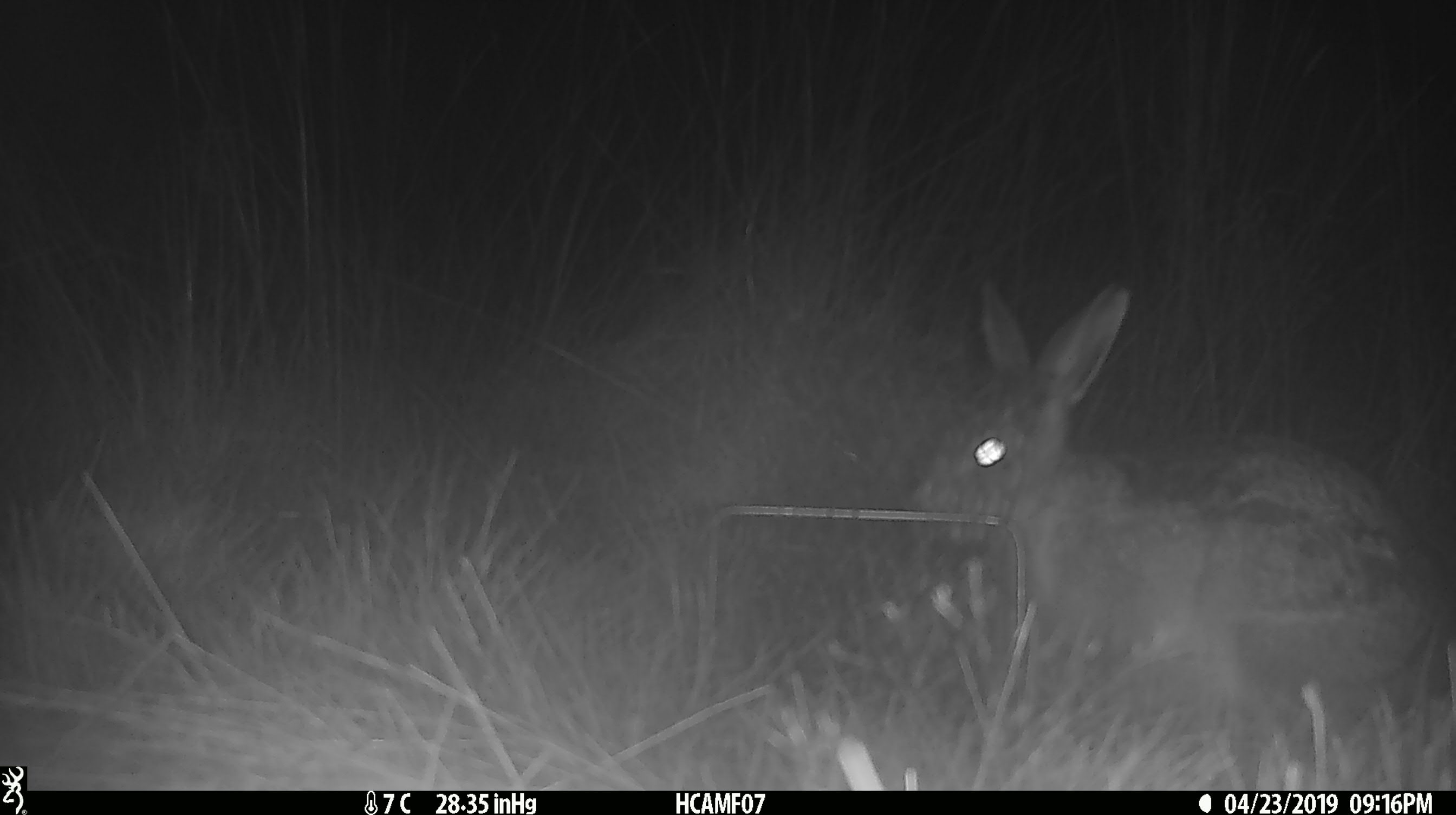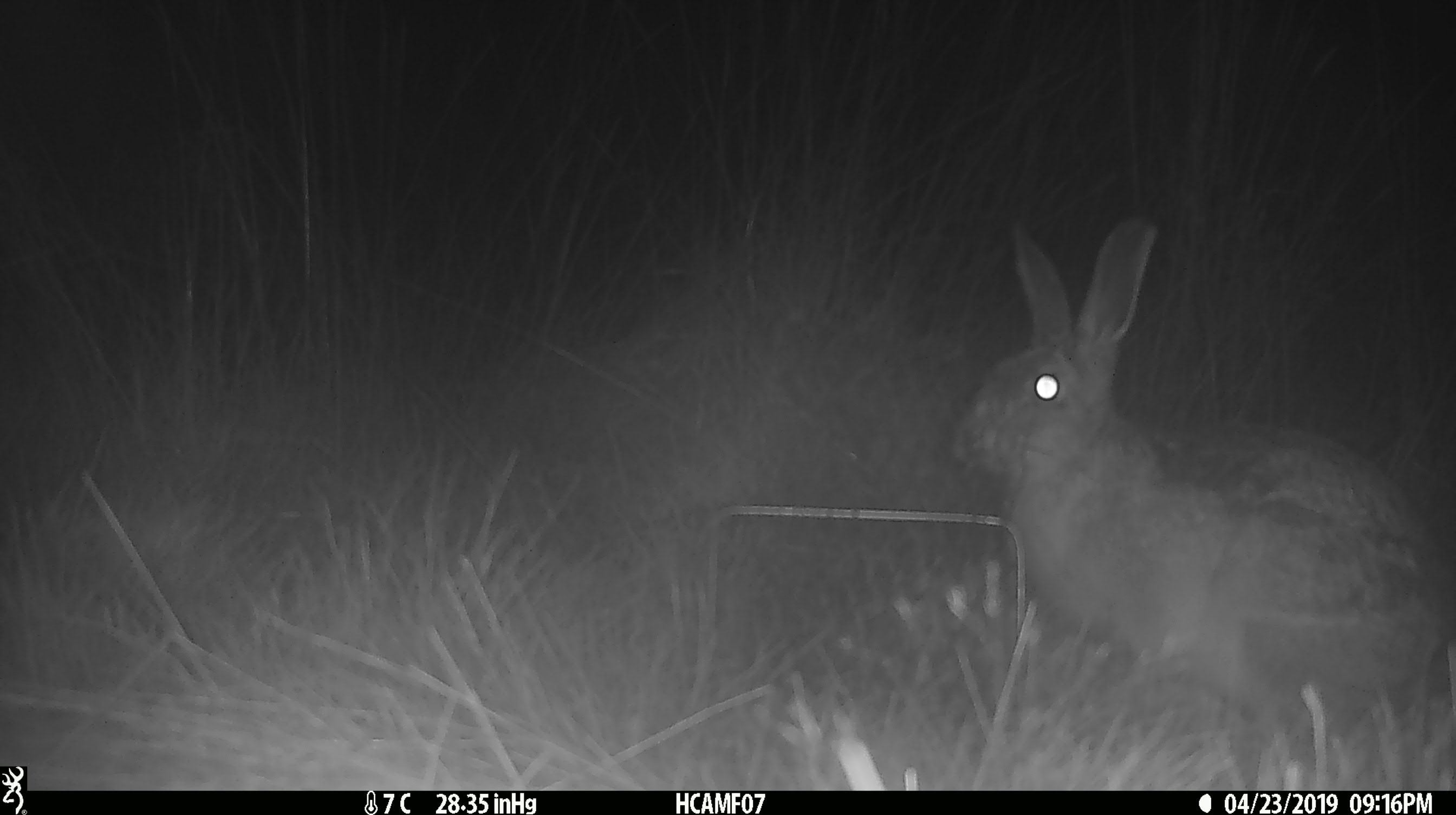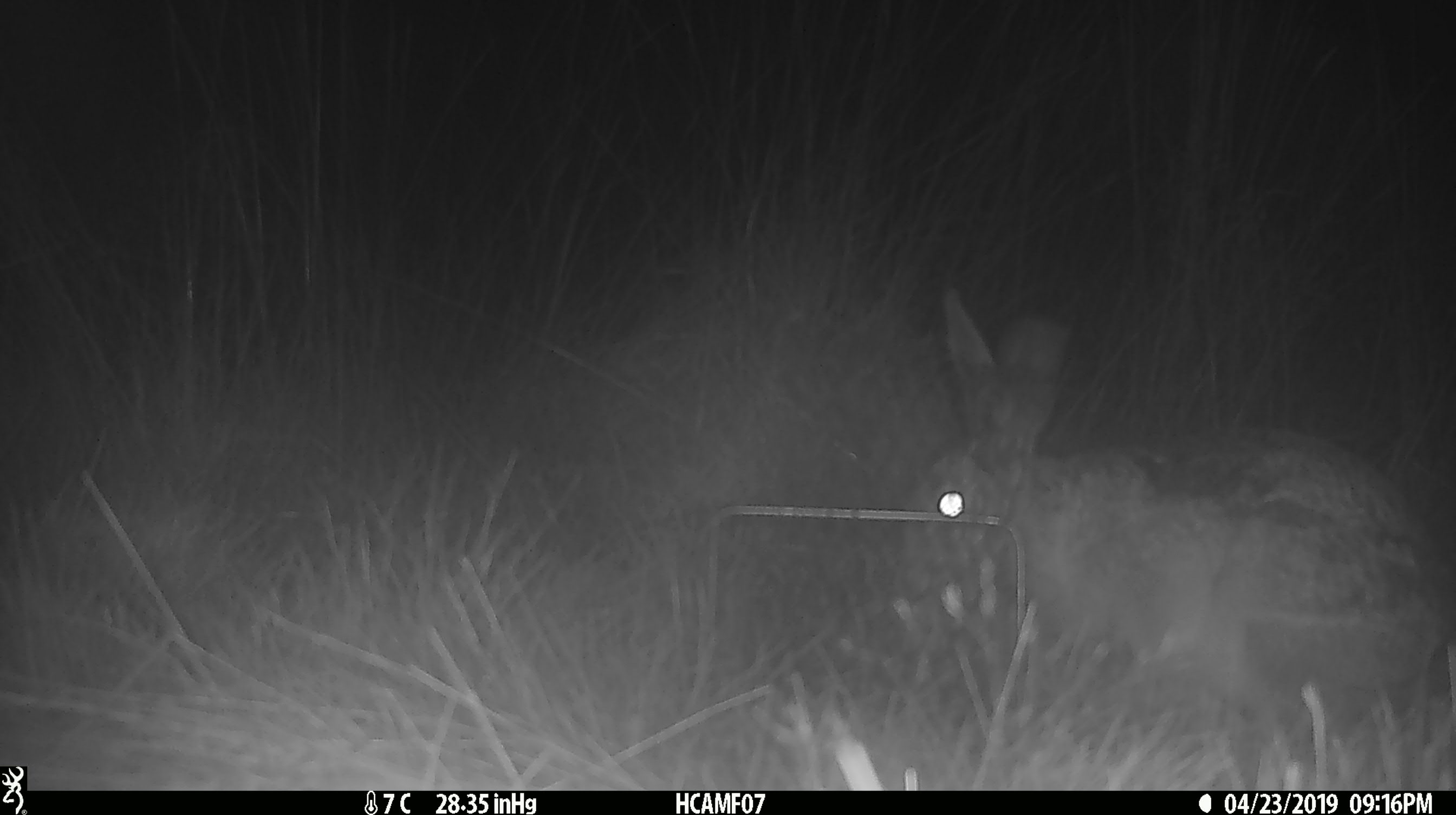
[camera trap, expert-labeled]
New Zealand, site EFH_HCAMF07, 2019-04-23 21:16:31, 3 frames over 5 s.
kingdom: Animalia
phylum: Chordata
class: Mammalia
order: Lagomorpha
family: Leporidae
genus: Lepus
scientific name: Lepus europaeus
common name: brown hare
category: hare